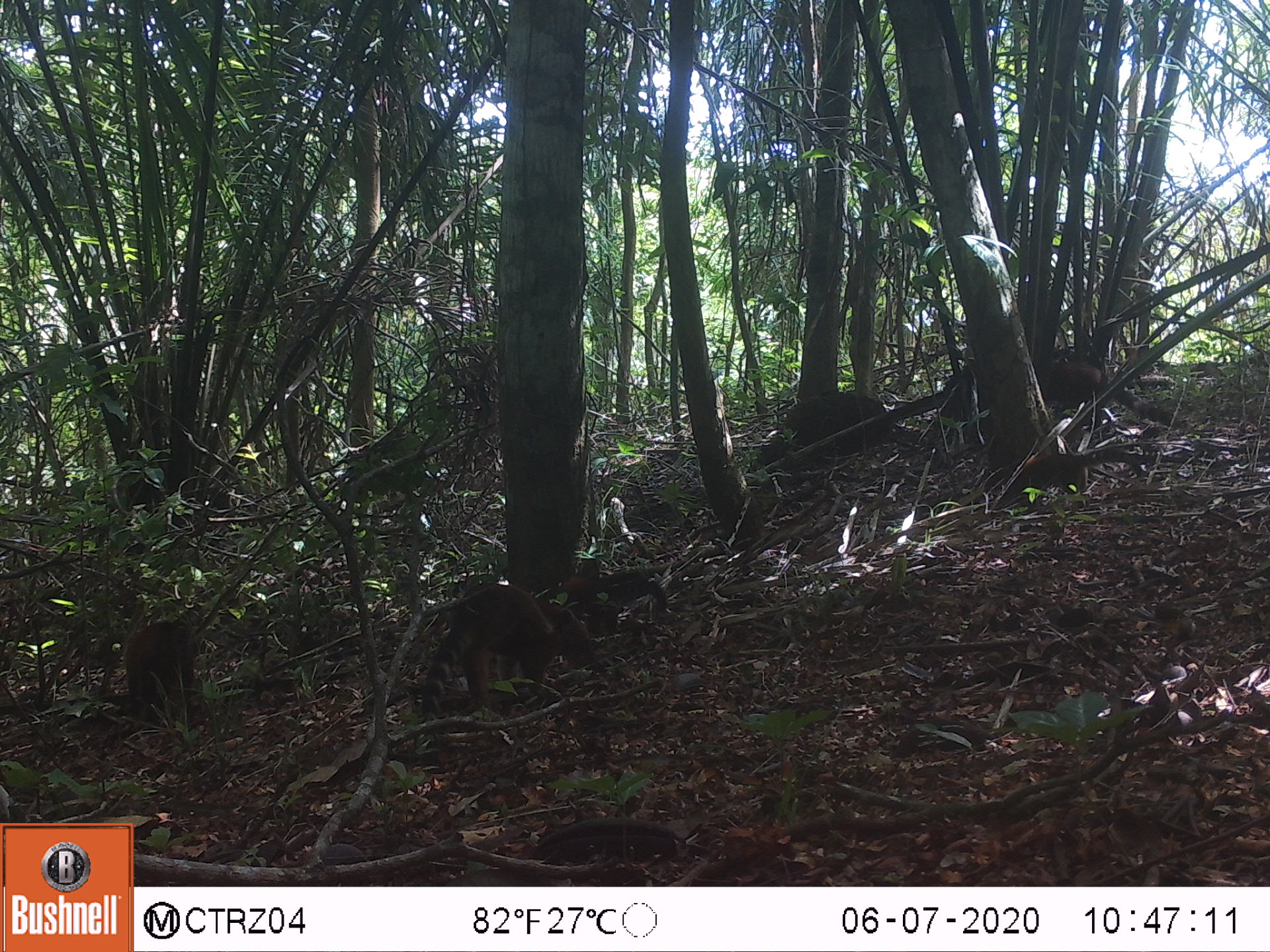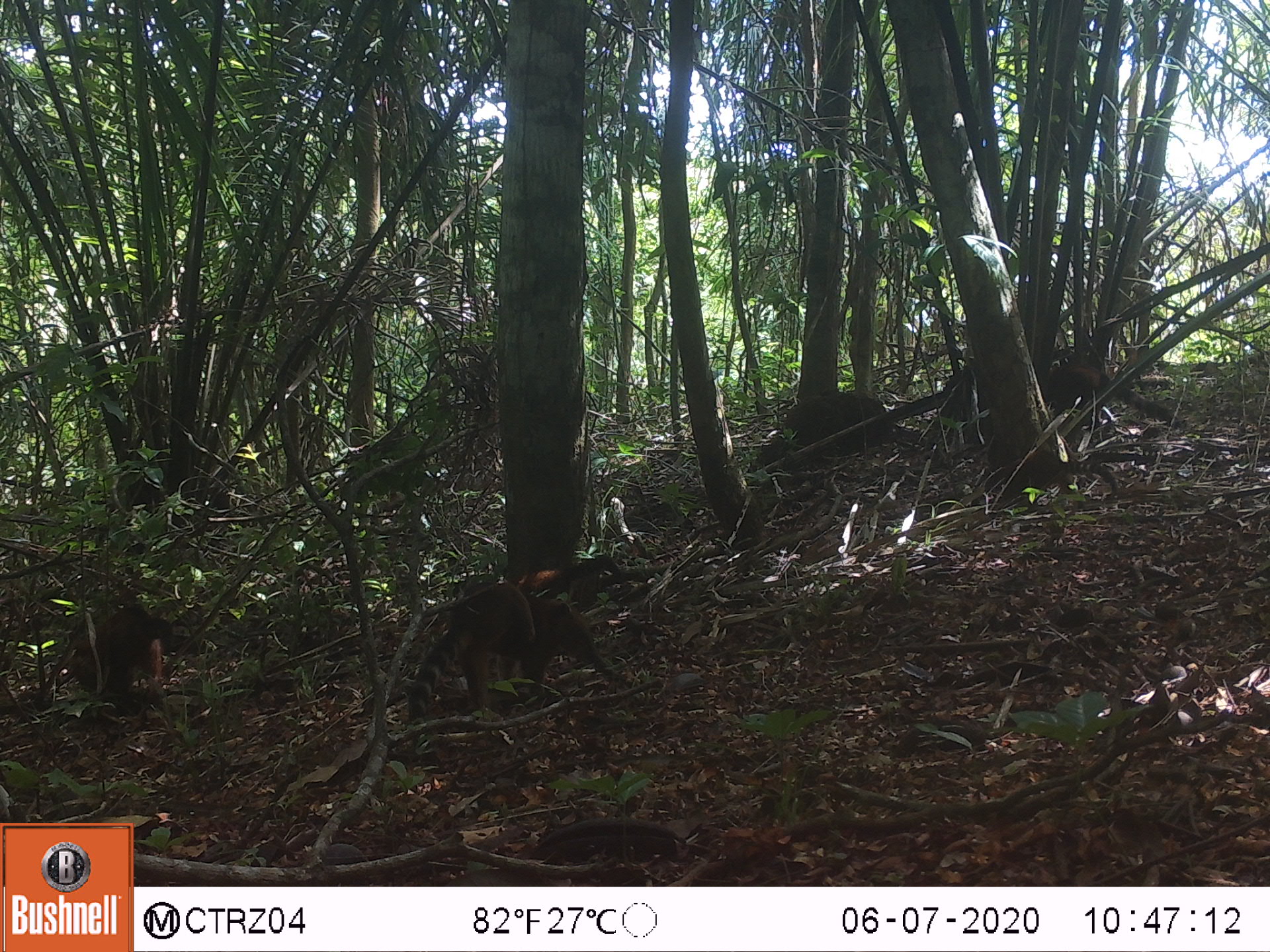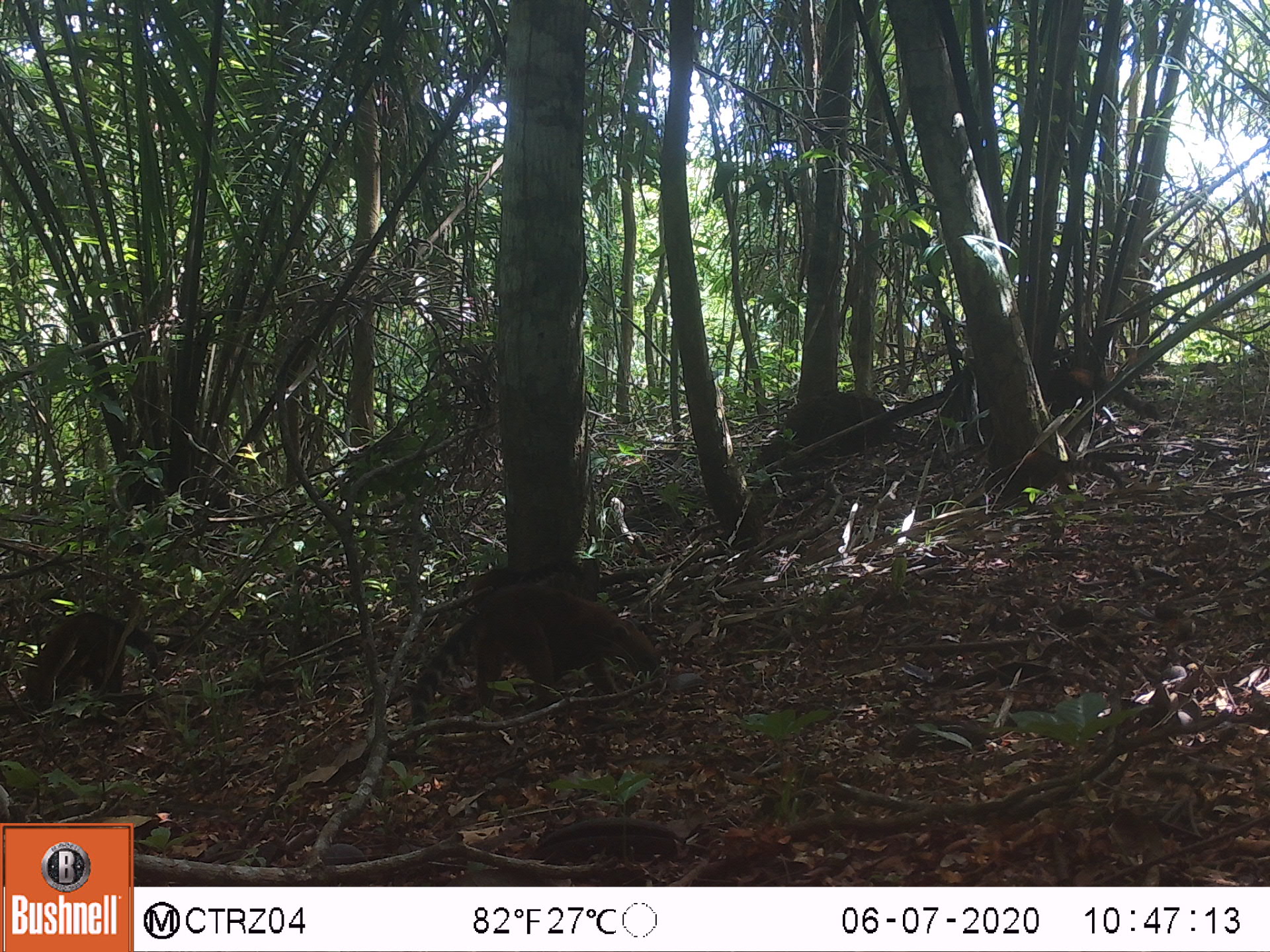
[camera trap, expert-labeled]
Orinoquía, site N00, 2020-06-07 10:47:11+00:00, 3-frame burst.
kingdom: Animalia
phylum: Chordata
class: Mammalia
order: Carnivora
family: Procyonidae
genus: Nasua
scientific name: Nasua nasua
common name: south american coati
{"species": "south american coati (Nasua nasua)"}